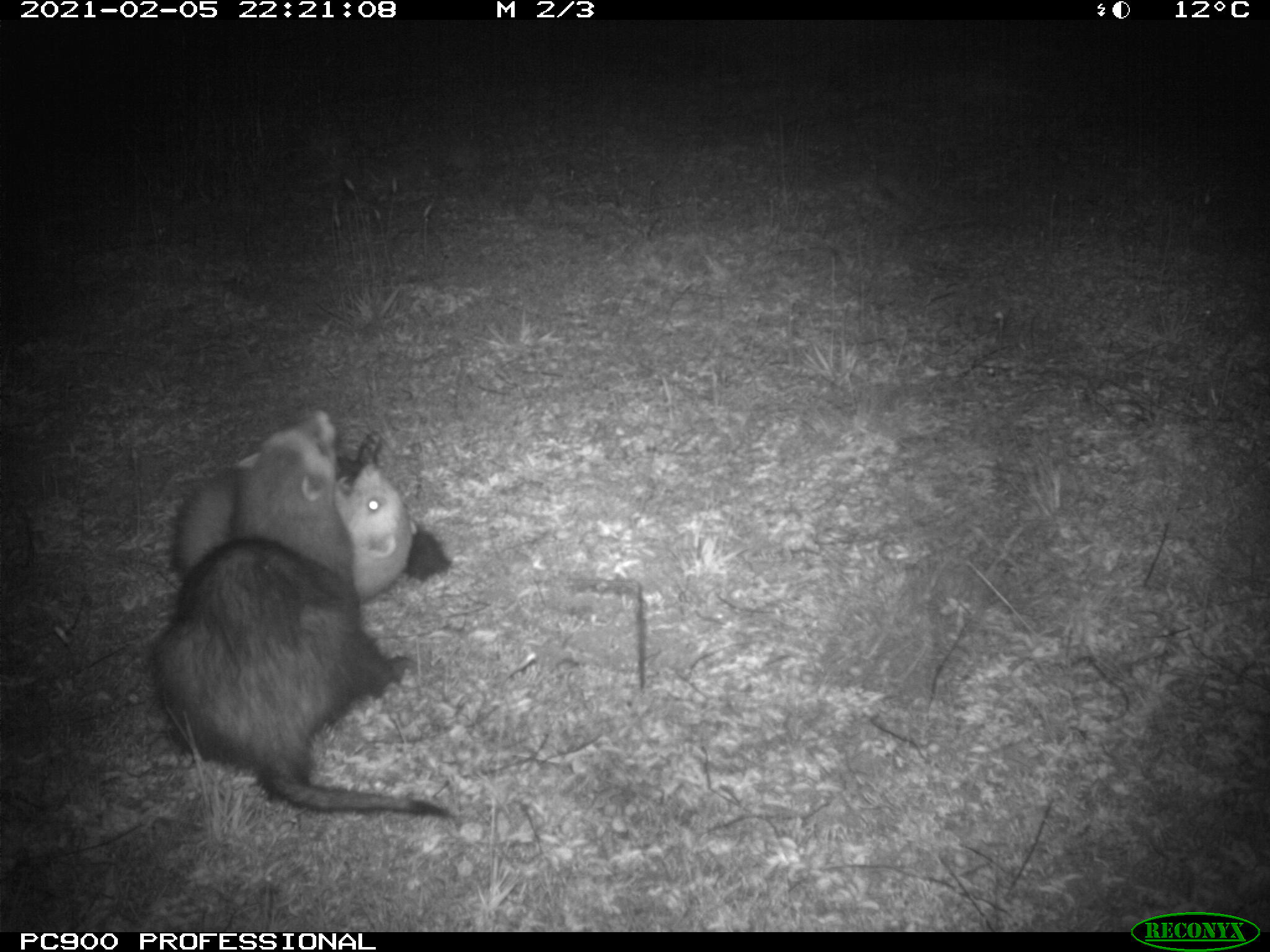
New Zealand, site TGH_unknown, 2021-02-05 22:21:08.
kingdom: Animalia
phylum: Chordata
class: Mammalia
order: Carnivora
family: Mustelidae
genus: Mustela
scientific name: Mustela furo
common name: ferret